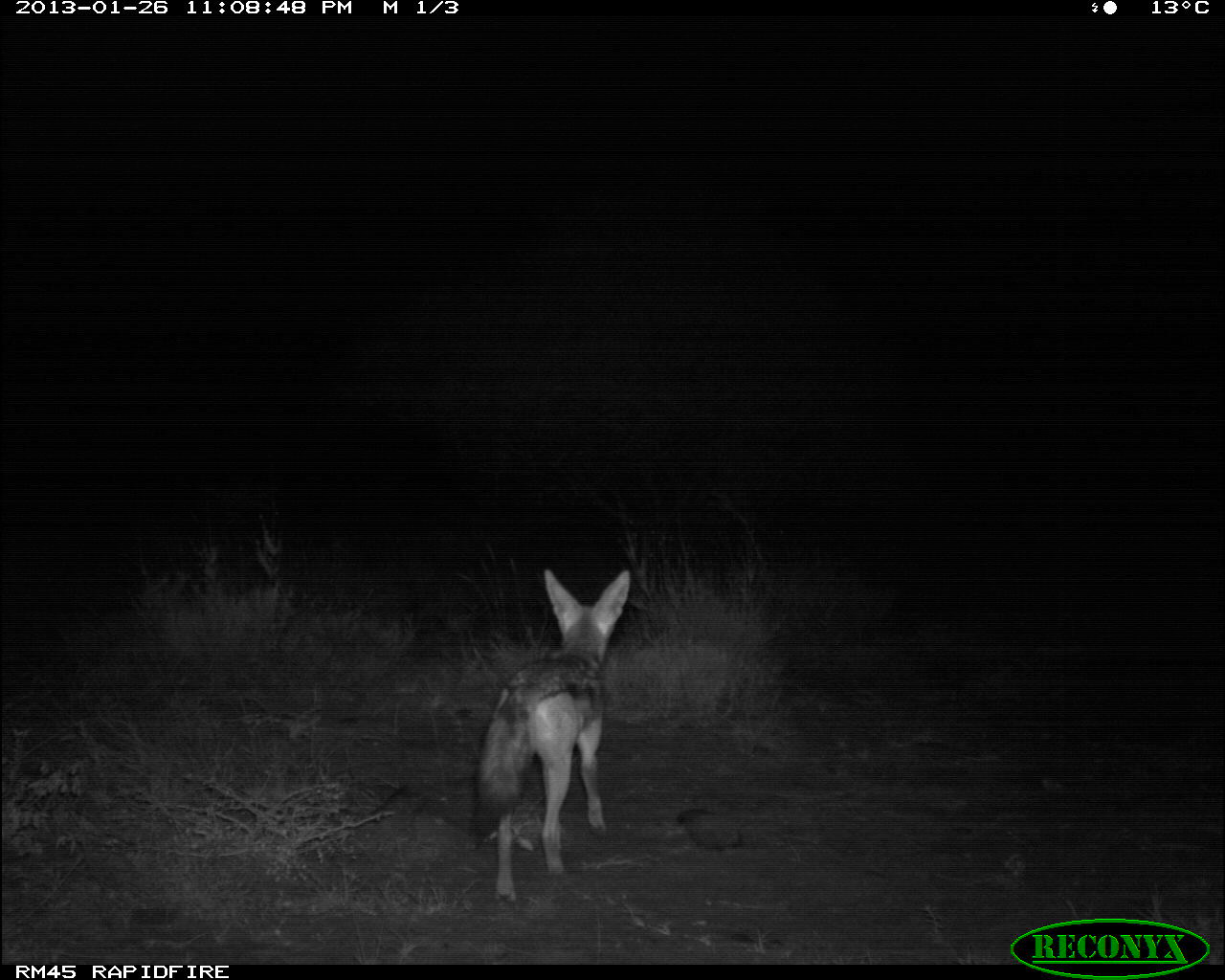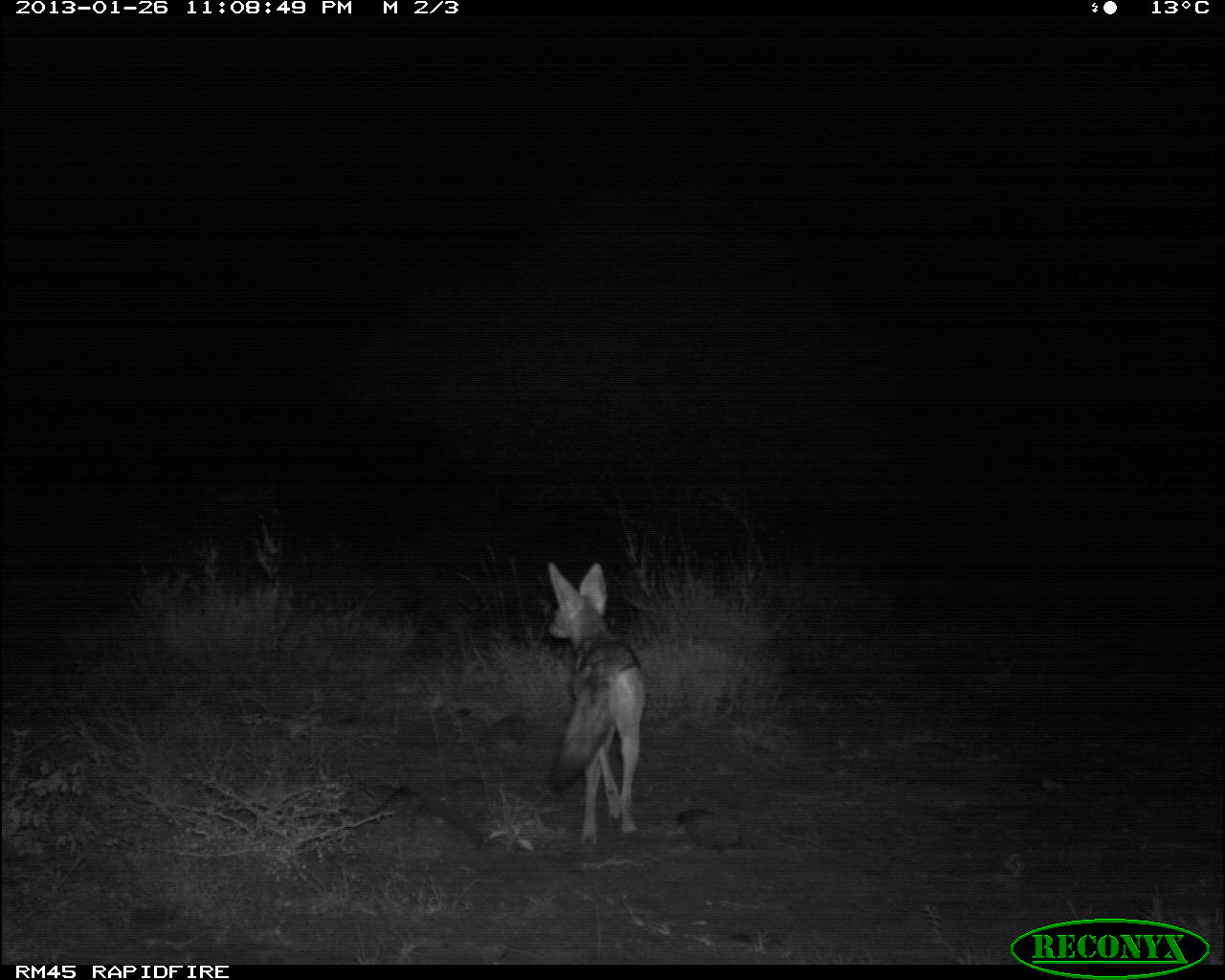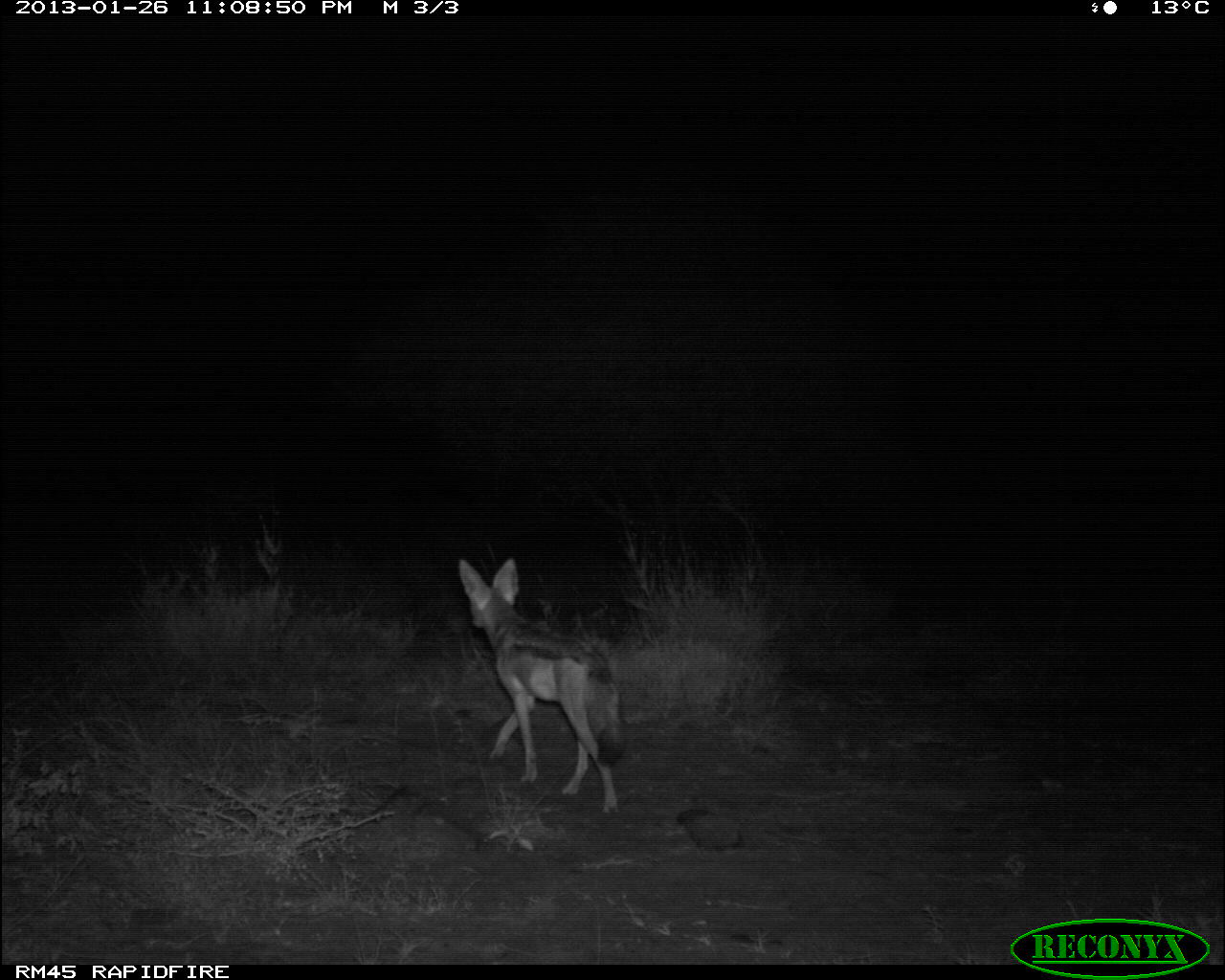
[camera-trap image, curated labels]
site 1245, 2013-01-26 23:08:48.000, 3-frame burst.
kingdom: Animalia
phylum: Chordata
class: Mammalia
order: Carnivora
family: Canidae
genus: Lupulella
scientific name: Lupulella mesomelas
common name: black-backed jackal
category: canis mesomelas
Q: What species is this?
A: Canis mesomelas (black-backed jackal) (Lupulella mesomelas).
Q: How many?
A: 1.